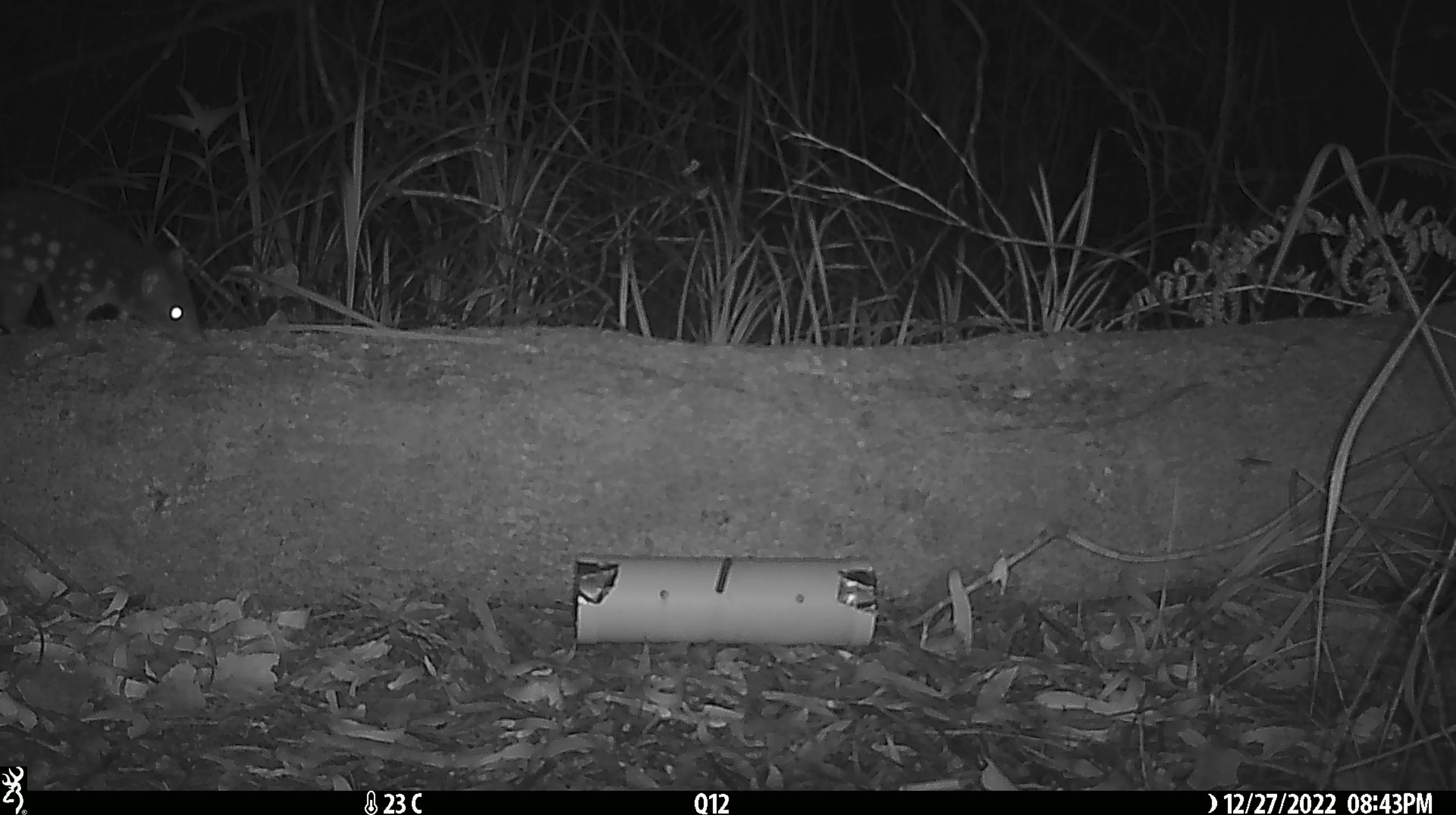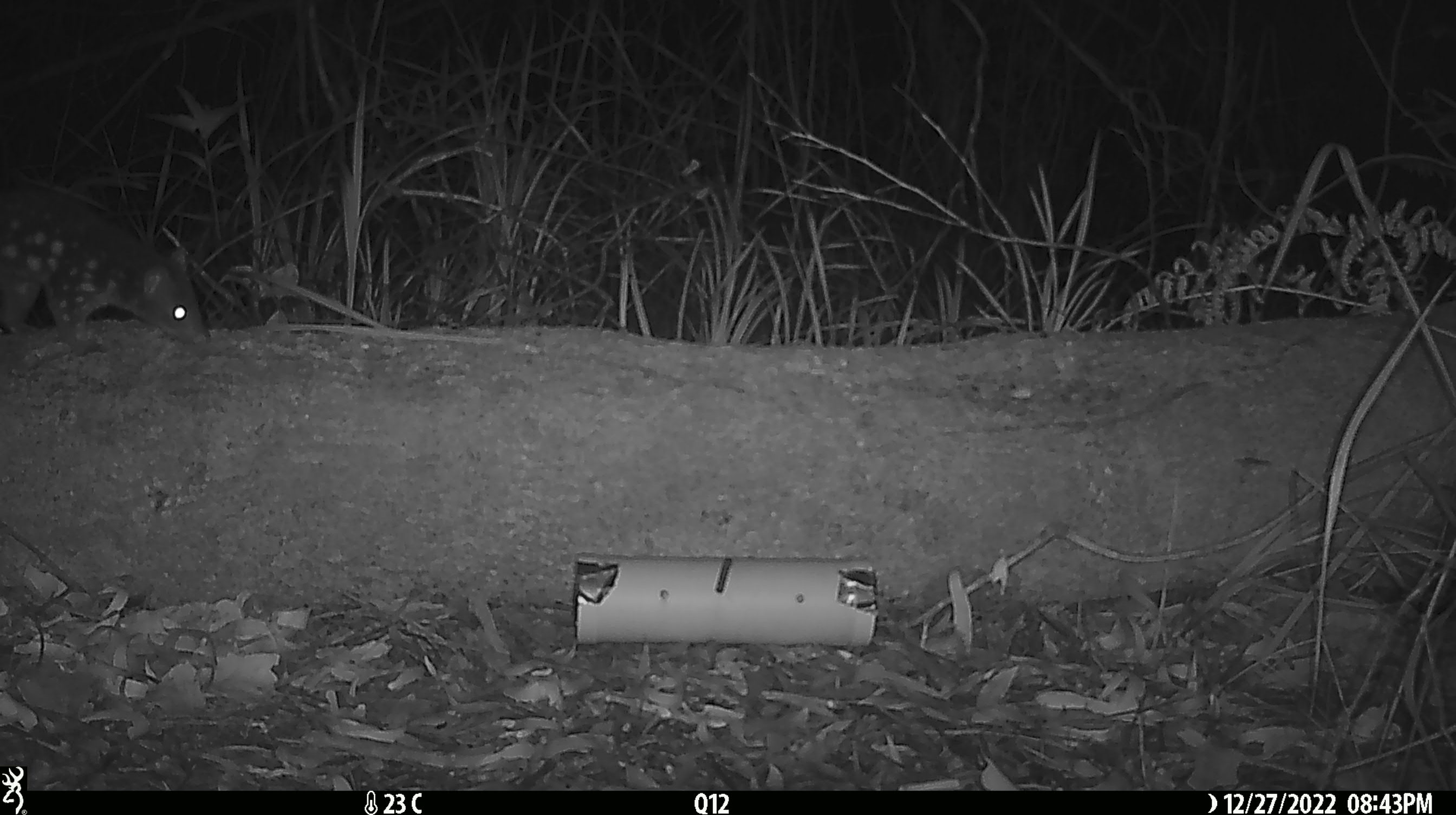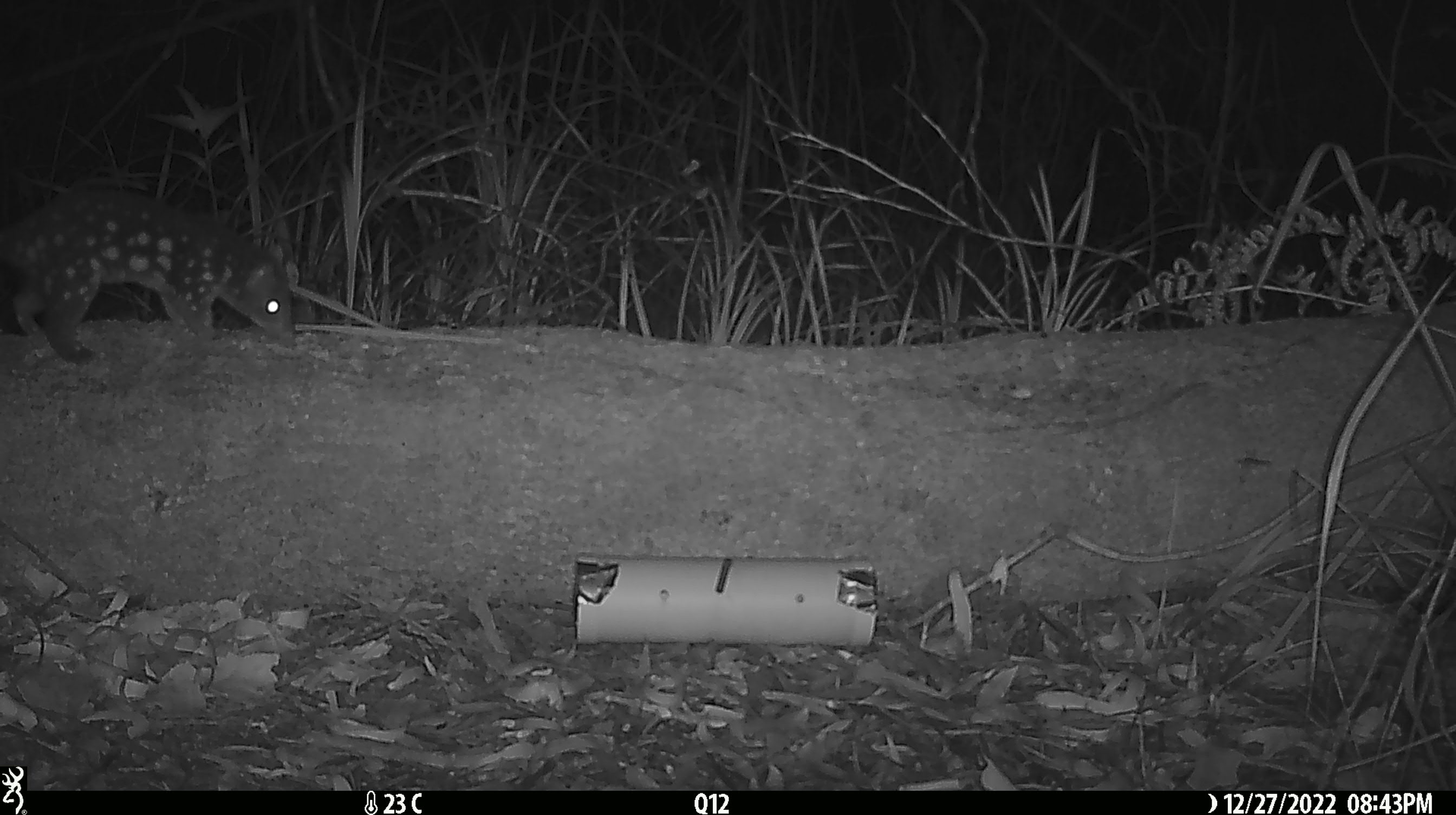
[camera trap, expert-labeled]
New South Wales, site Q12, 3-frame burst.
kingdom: Animalia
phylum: Chordata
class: Mammalia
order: Dasyuromorphia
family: Dasyuridae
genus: Dasyurus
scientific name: Dasyurus maculatus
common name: spotted-tailed quoll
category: quoll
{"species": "quoll (spotted-tailed quoll) (Dasyurus maculatus)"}